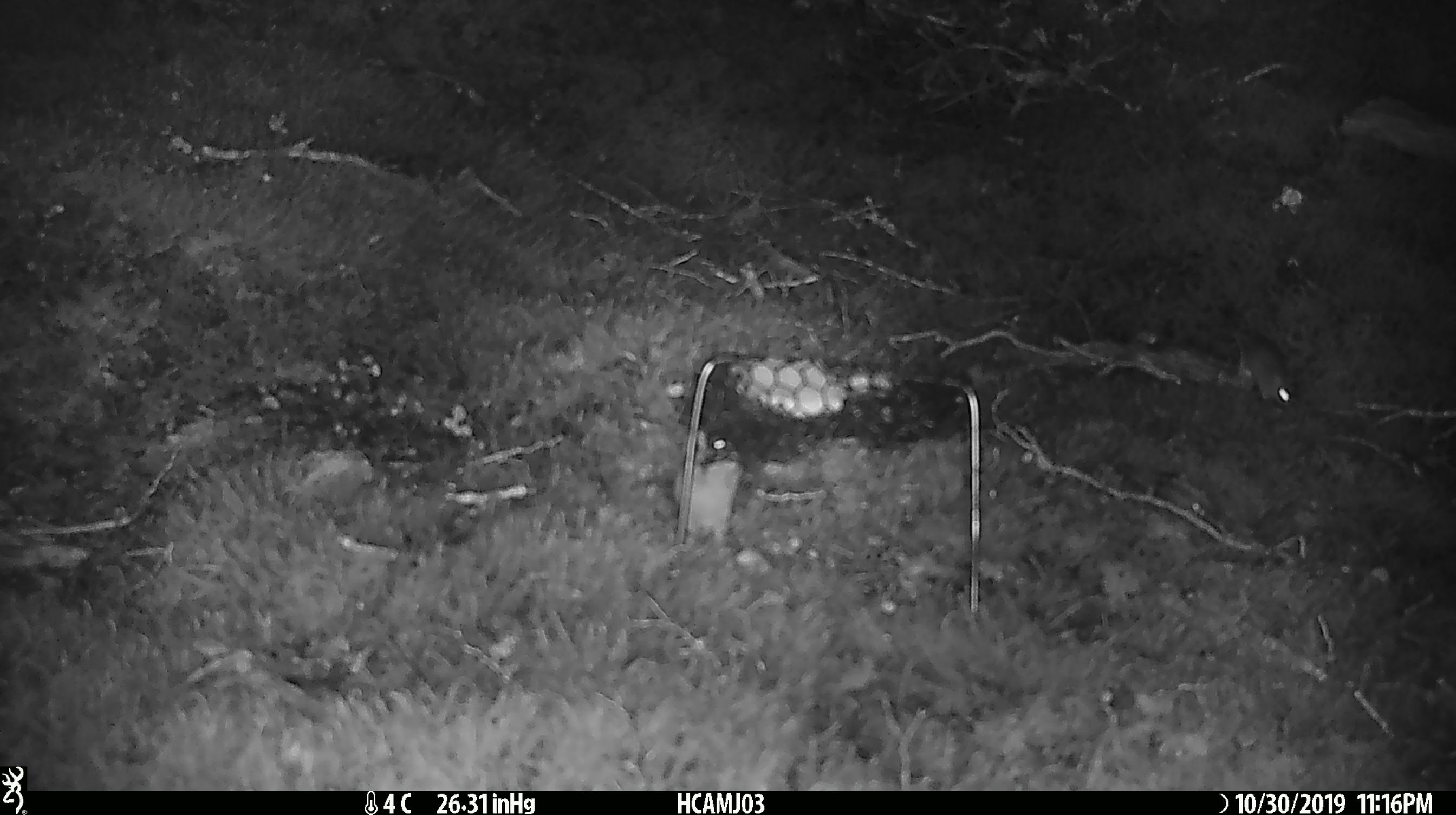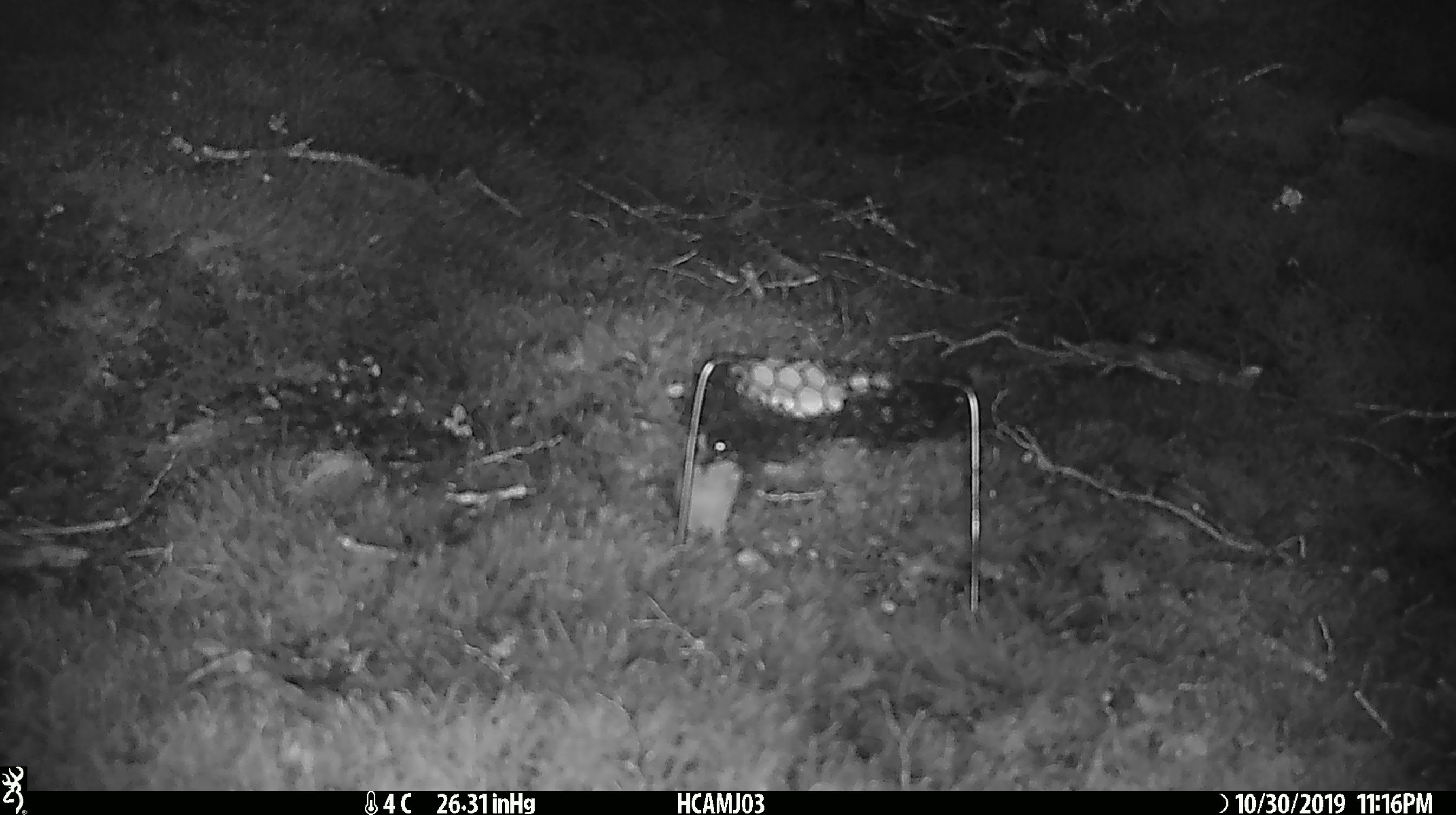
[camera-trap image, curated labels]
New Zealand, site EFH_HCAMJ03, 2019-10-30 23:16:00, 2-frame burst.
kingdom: Animalia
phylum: Chordata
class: Mammalia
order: Rodentia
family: Muridae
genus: Mus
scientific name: Mus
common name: mouse